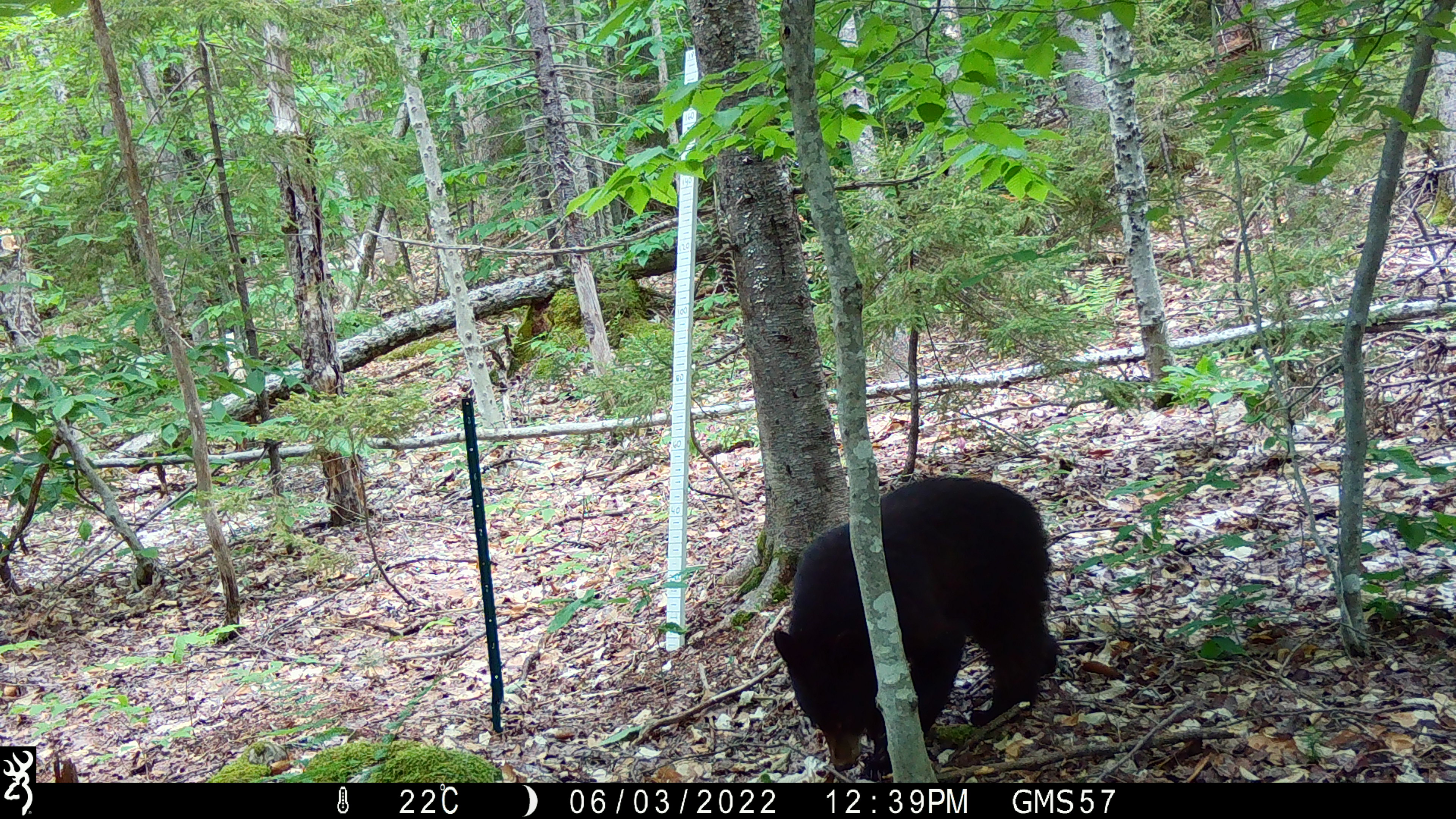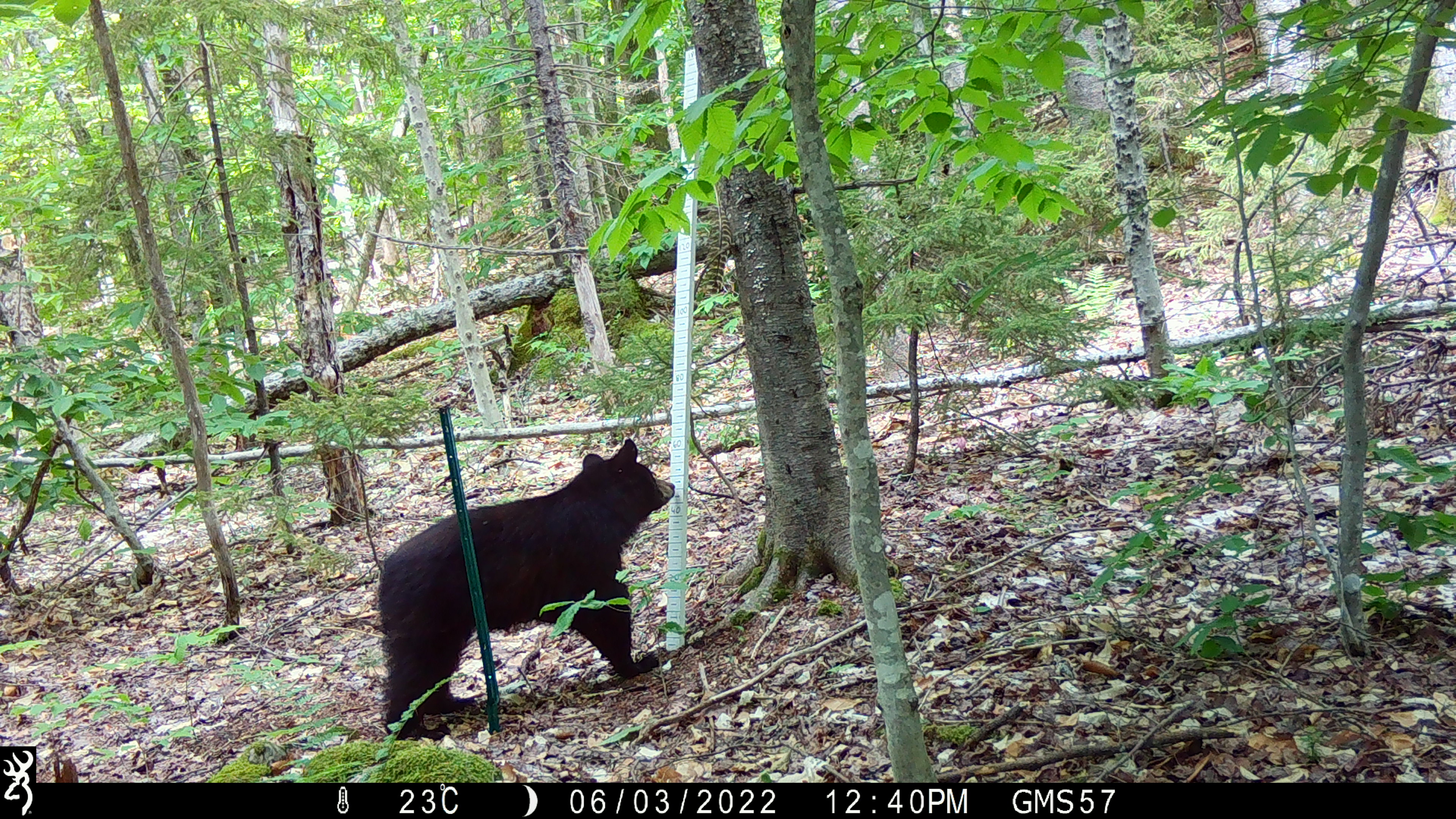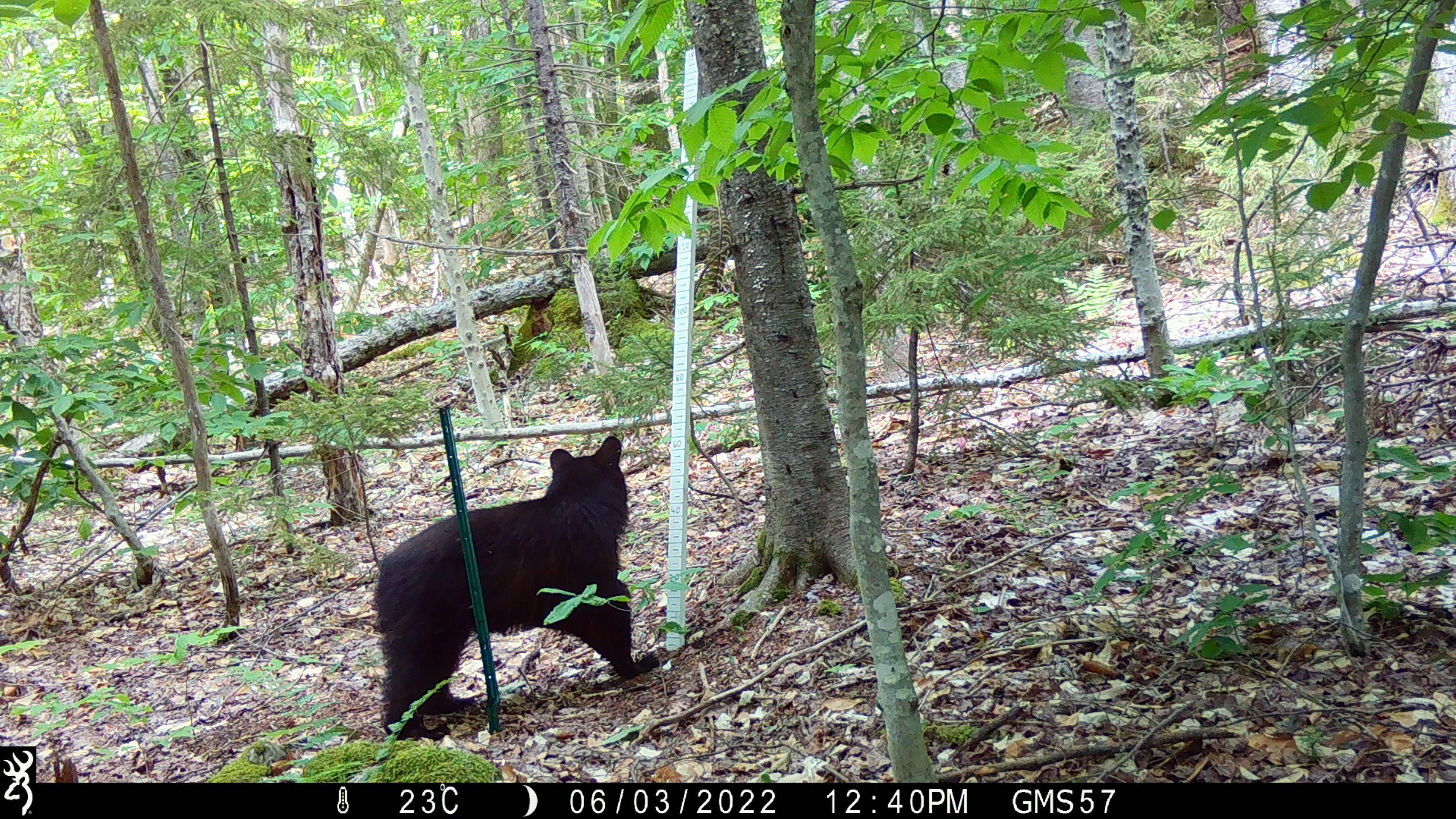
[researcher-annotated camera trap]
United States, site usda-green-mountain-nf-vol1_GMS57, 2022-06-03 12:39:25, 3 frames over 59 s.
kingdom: Animalia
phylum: Chordata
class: Mammalia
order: Carnivora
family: Ursidae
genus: Ursus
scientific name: Ursus americanus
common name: black bear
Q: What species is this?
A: Black bear (Ursus americanus).